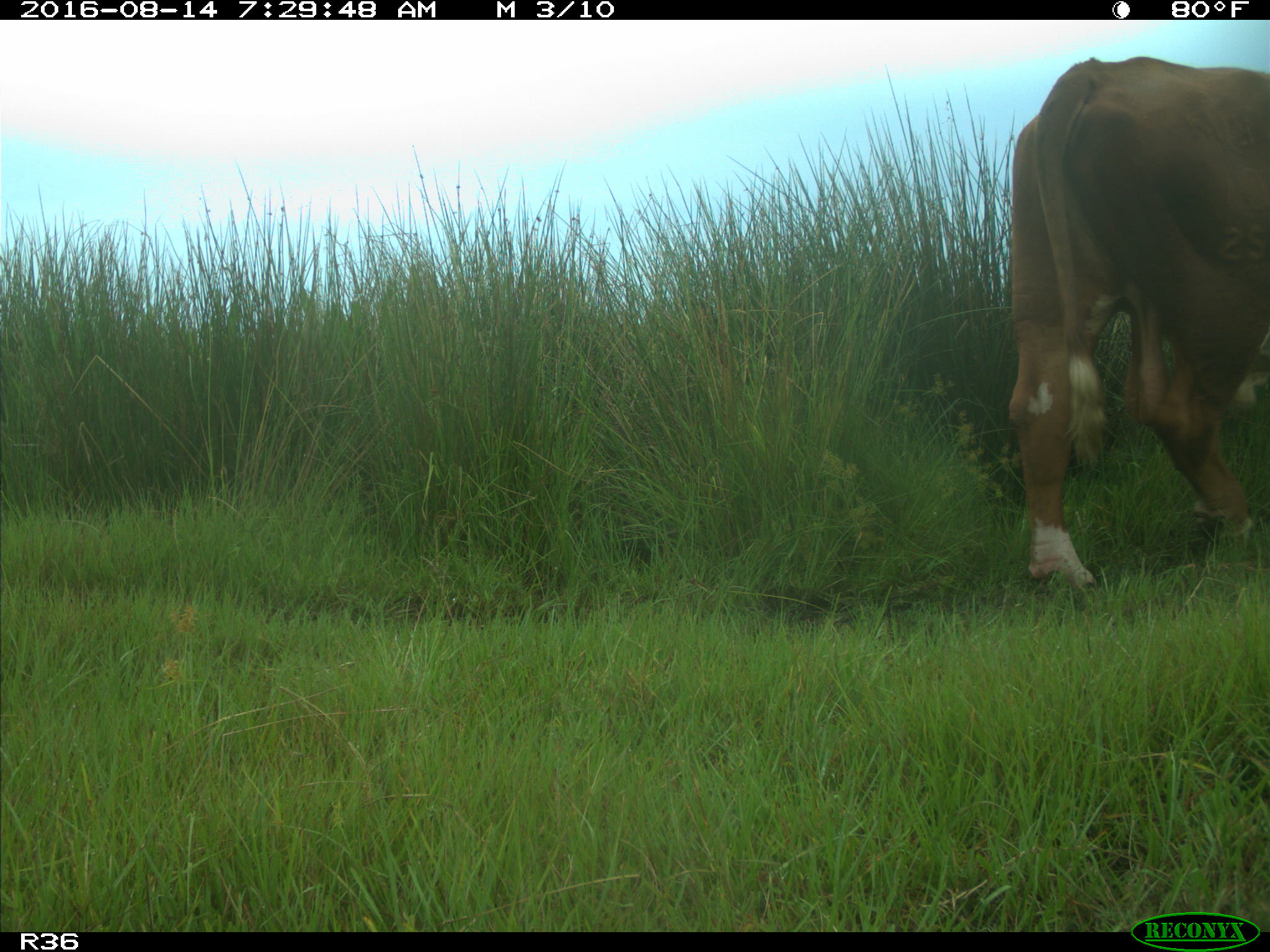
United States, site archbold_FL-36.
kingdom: Animalia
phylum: Chordata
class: Mammalia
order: Artiodactyla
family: Bovidae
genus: Bos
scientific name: Bos taurus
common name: domestic cow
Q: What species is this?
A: Bos taurus (domestic cow).